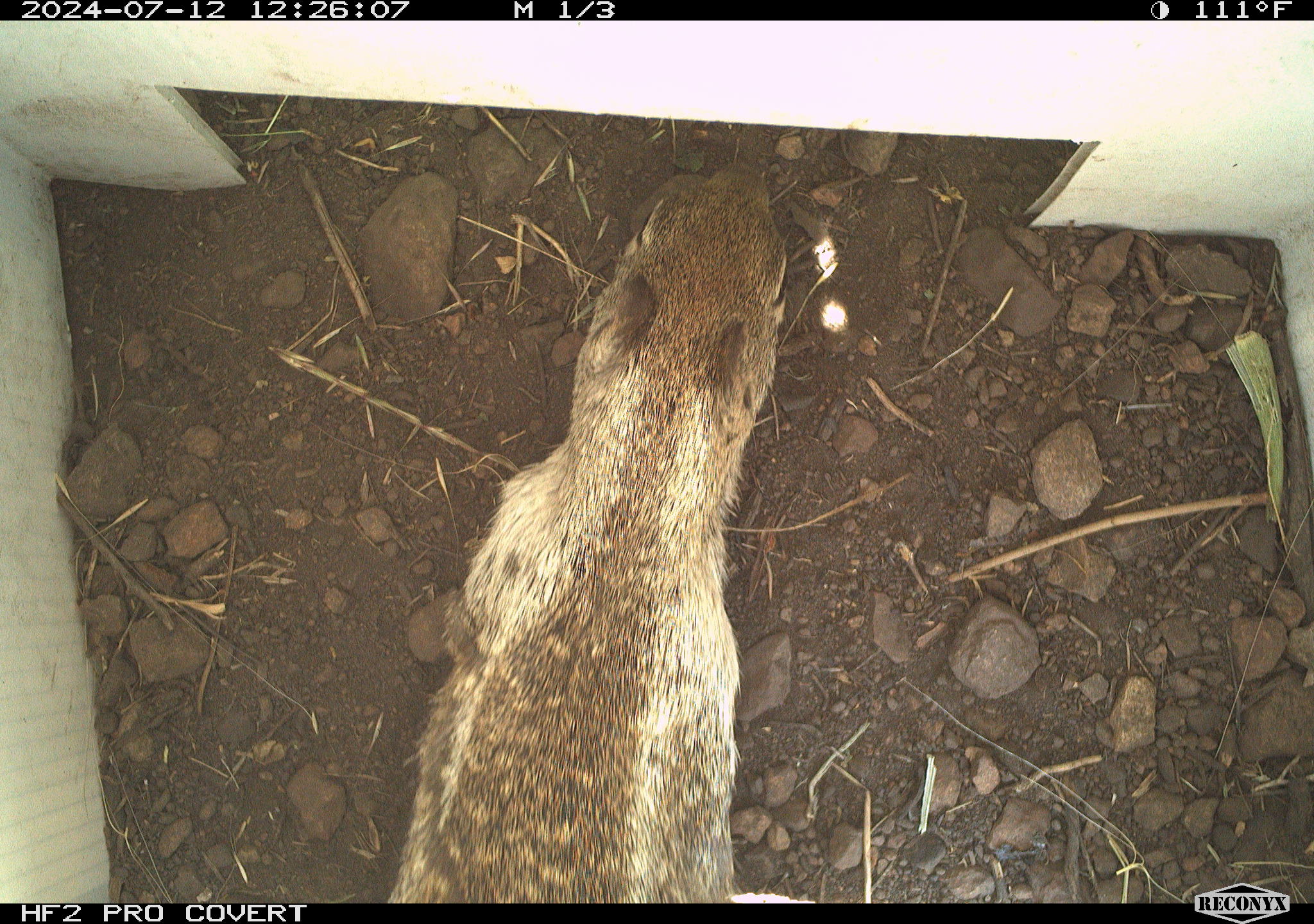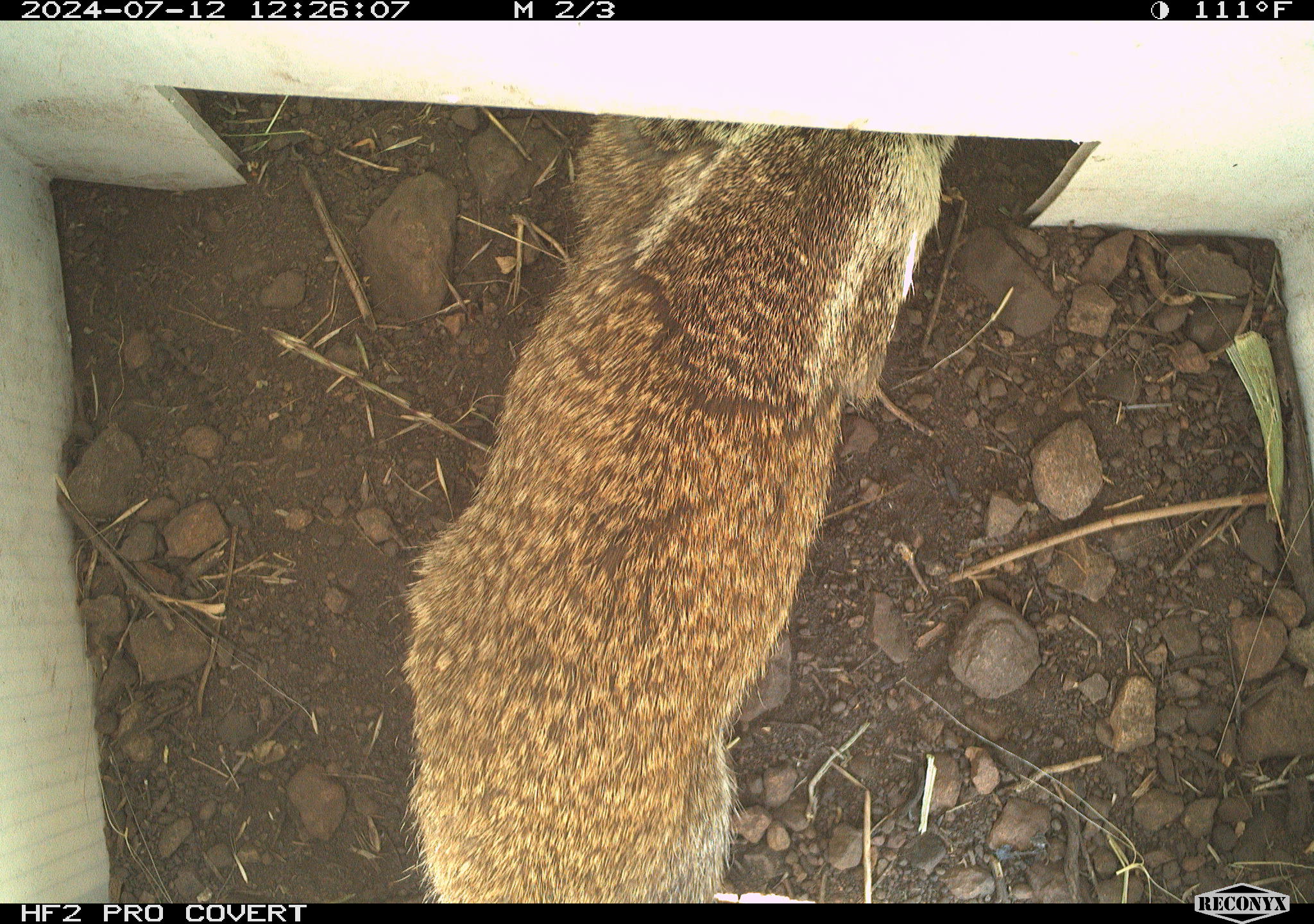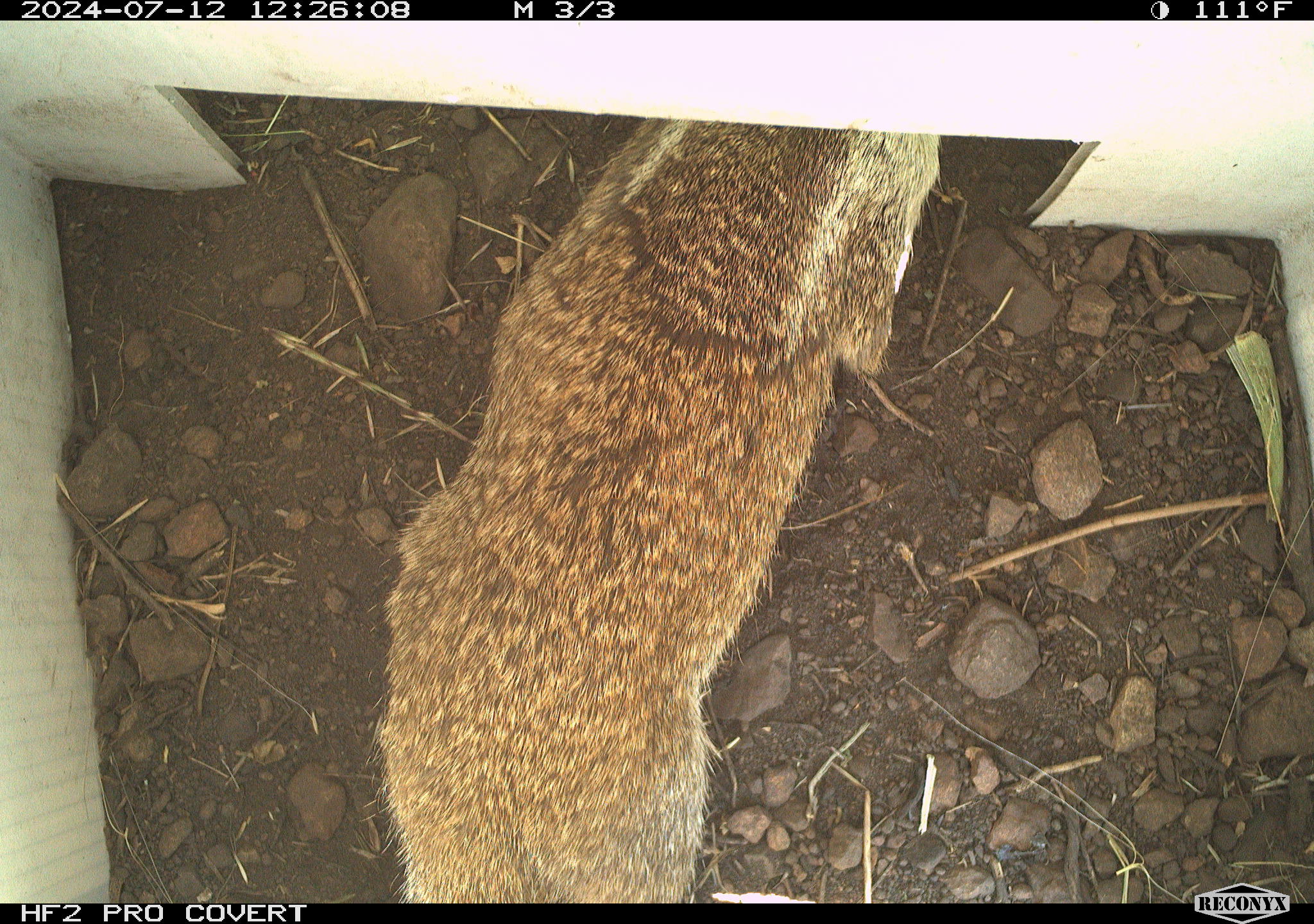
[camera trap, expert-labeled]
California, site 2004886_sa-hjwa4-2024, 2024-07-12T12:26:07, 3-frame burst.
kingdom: Animalia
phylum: Chordata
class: Mammalia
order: Rodentia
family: Sciuridae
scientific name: Sciuridae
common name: squirrels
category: sciuridae family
Sciuridae family (squirrels) (Sciuridae).